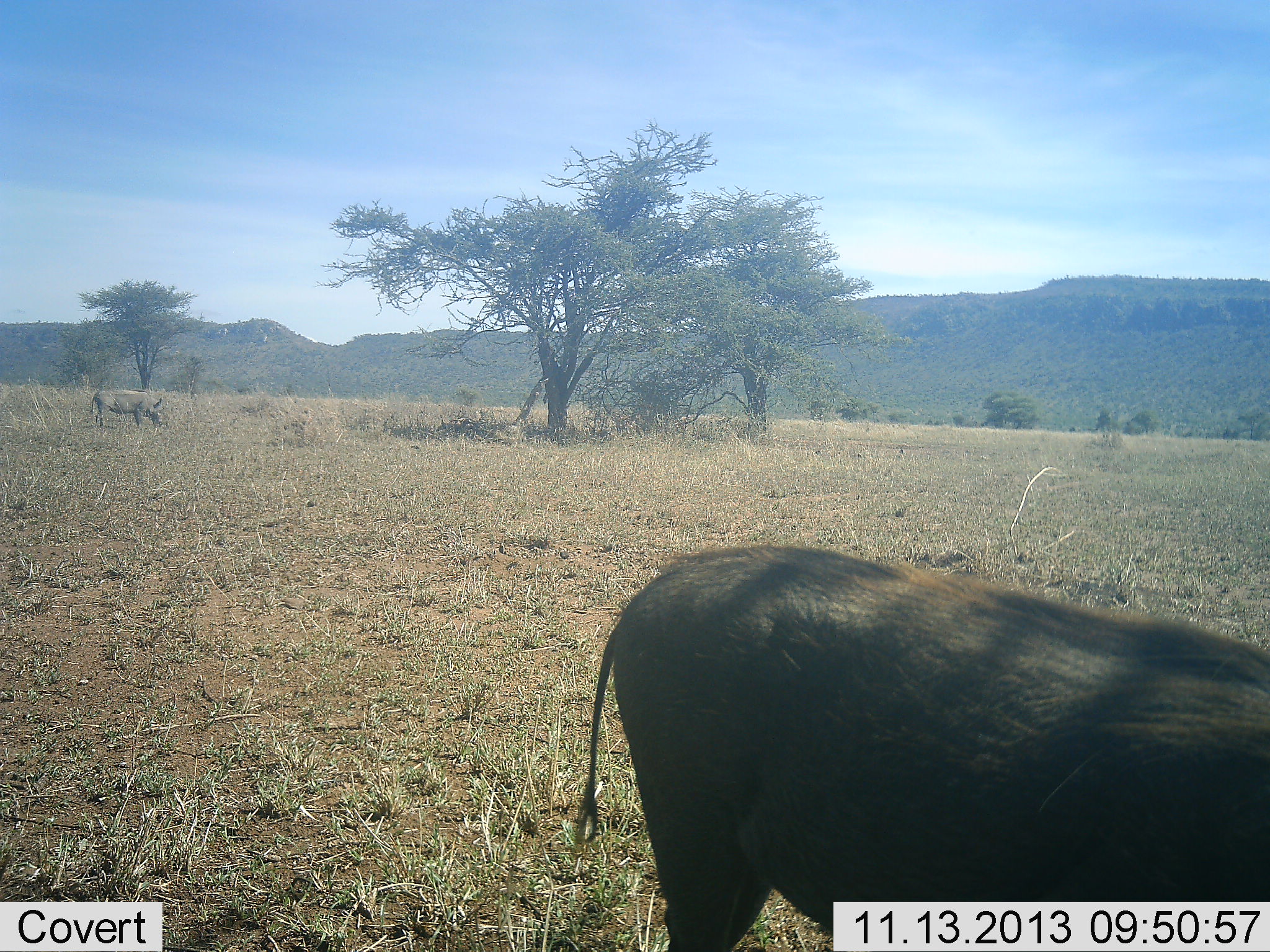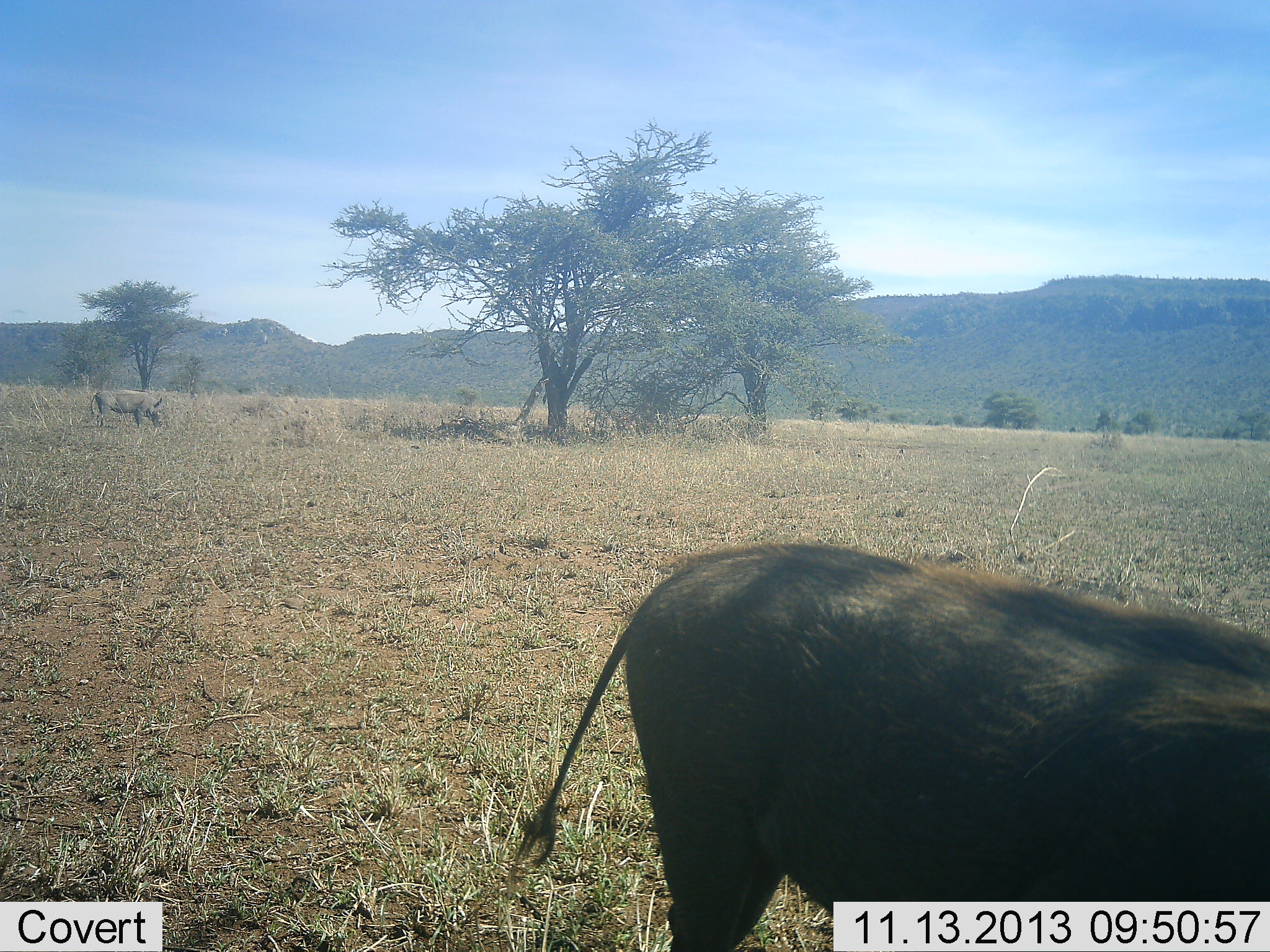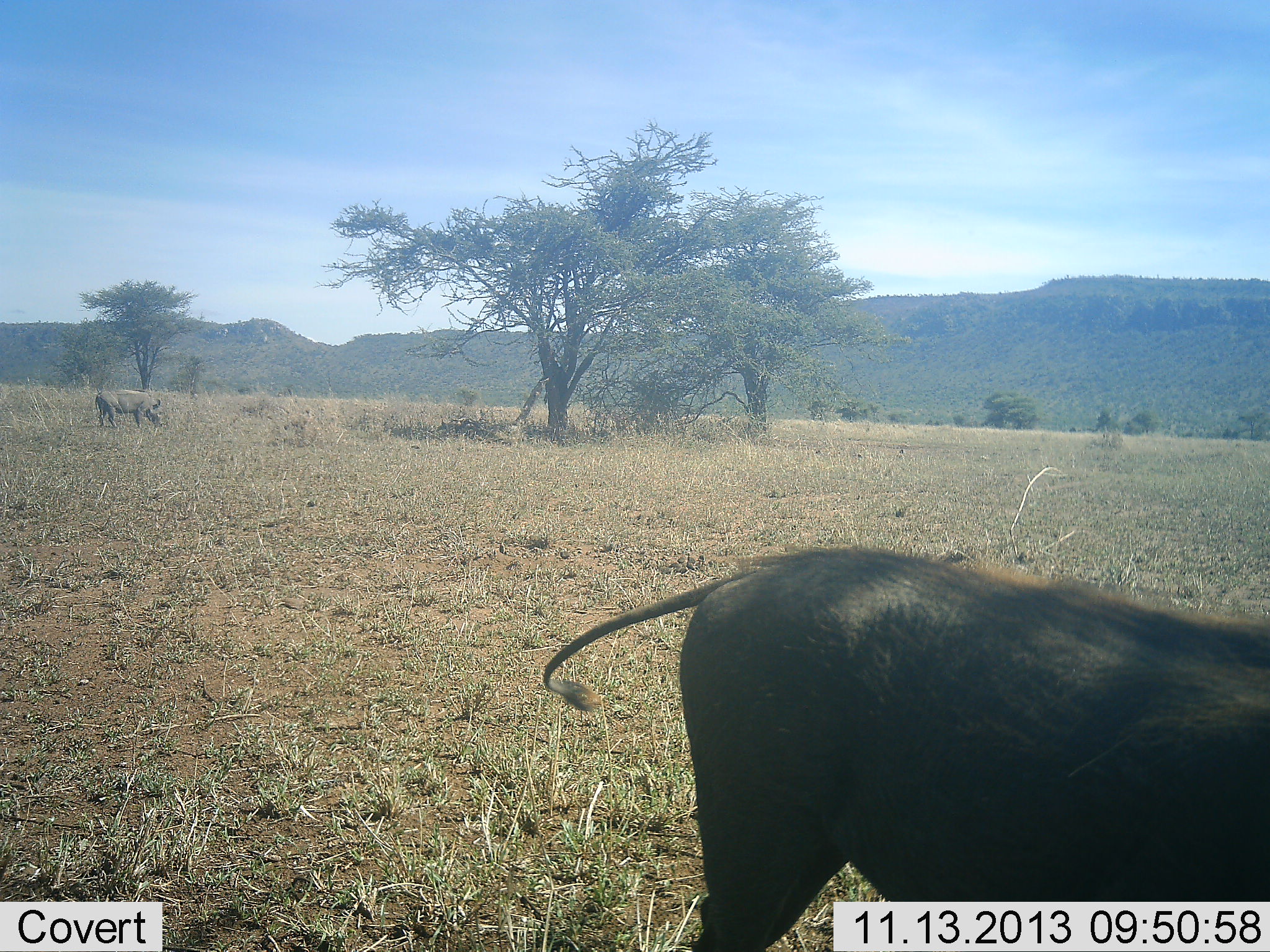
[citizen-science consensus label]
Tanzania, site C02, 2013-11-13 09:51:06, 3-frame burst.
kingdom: Animalia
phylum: Chordata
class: Mammalia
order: Artiodactyla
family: Suidae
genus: Phacochoerus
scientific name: Phacochoerus africanus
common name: warthog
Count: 2.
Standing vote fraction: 40%.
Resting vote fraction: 0%.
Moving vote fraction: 10%.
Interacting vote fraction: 0%.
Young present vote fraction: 0%.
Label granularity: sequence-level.